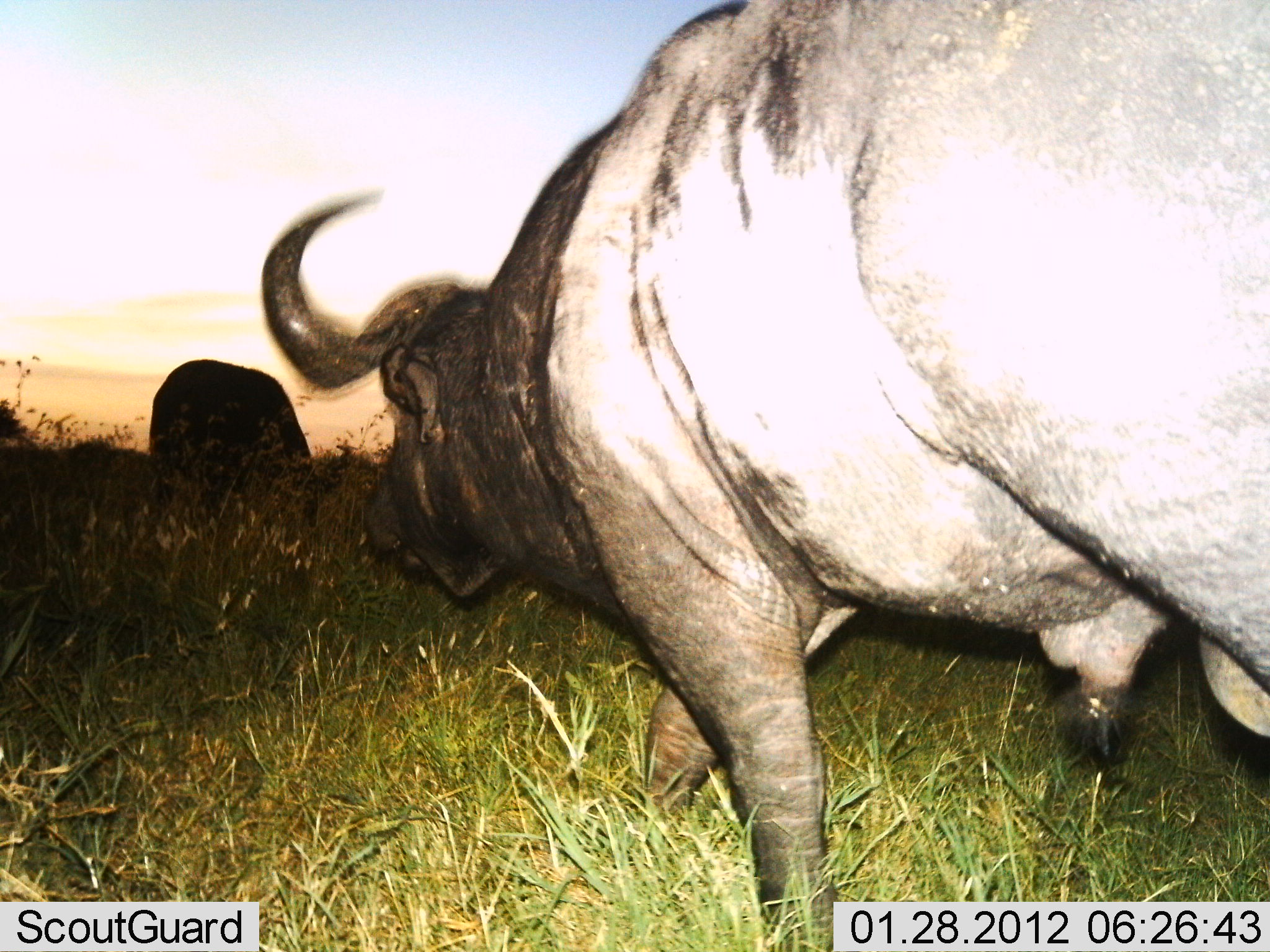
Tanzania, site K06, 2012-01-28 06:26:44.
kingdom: Animalia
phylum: Chordata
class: Mammalia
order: Artiodactyla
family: Bovidae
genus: Syncerus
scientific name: Syncerus caffer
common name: cape buffalo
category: buffalo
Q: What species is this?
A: Buffalo (cape buffalo) (Syncerus caffer).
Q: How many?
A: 2.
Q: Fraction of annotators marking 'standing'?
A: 27%.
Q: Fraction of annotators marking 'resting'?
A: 0%.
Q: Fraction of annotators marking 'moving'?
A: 87%.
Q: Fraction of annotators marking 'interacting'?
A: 0%.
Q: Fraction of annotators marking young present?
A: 0%.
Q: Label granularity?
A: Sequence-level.